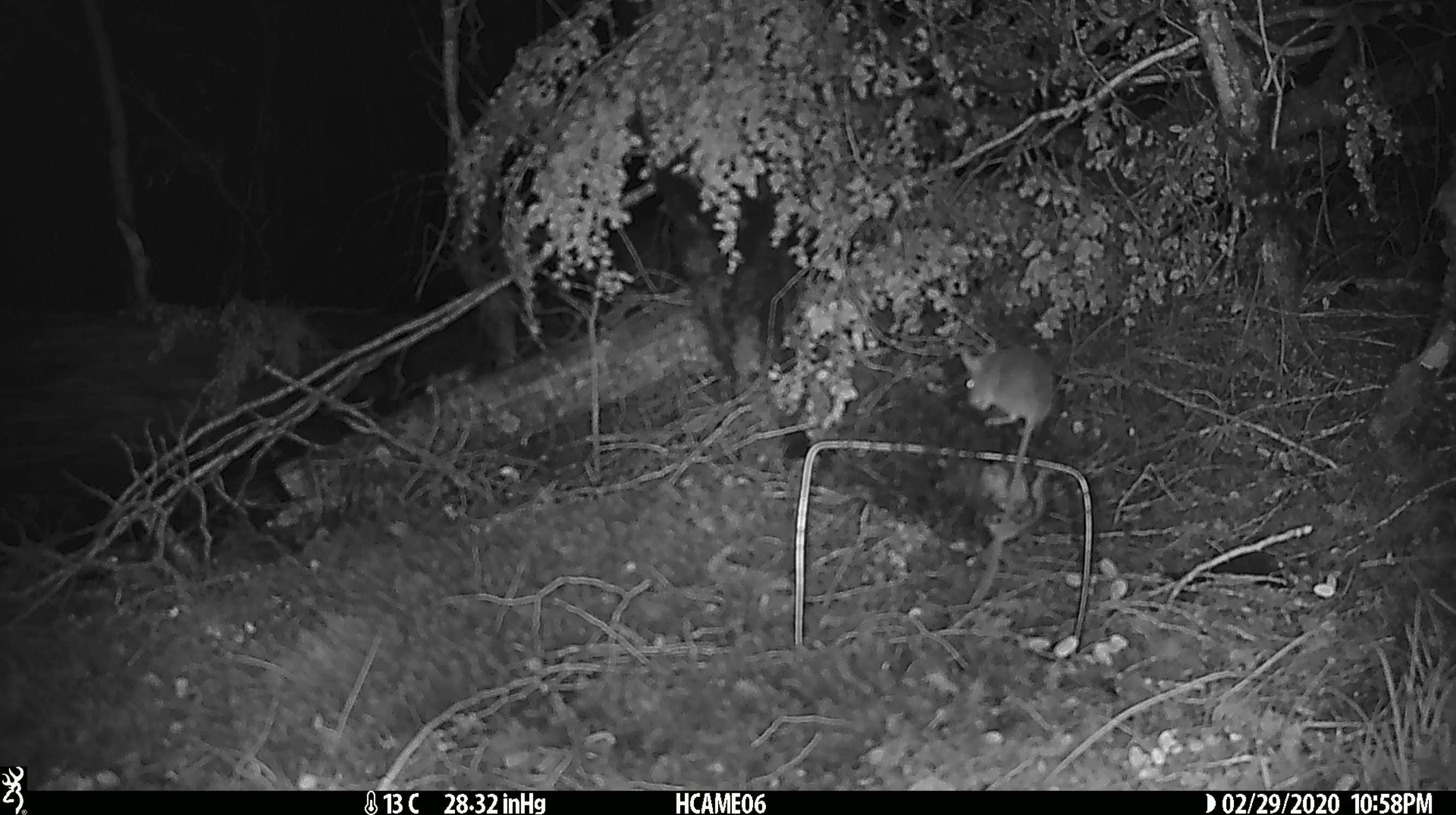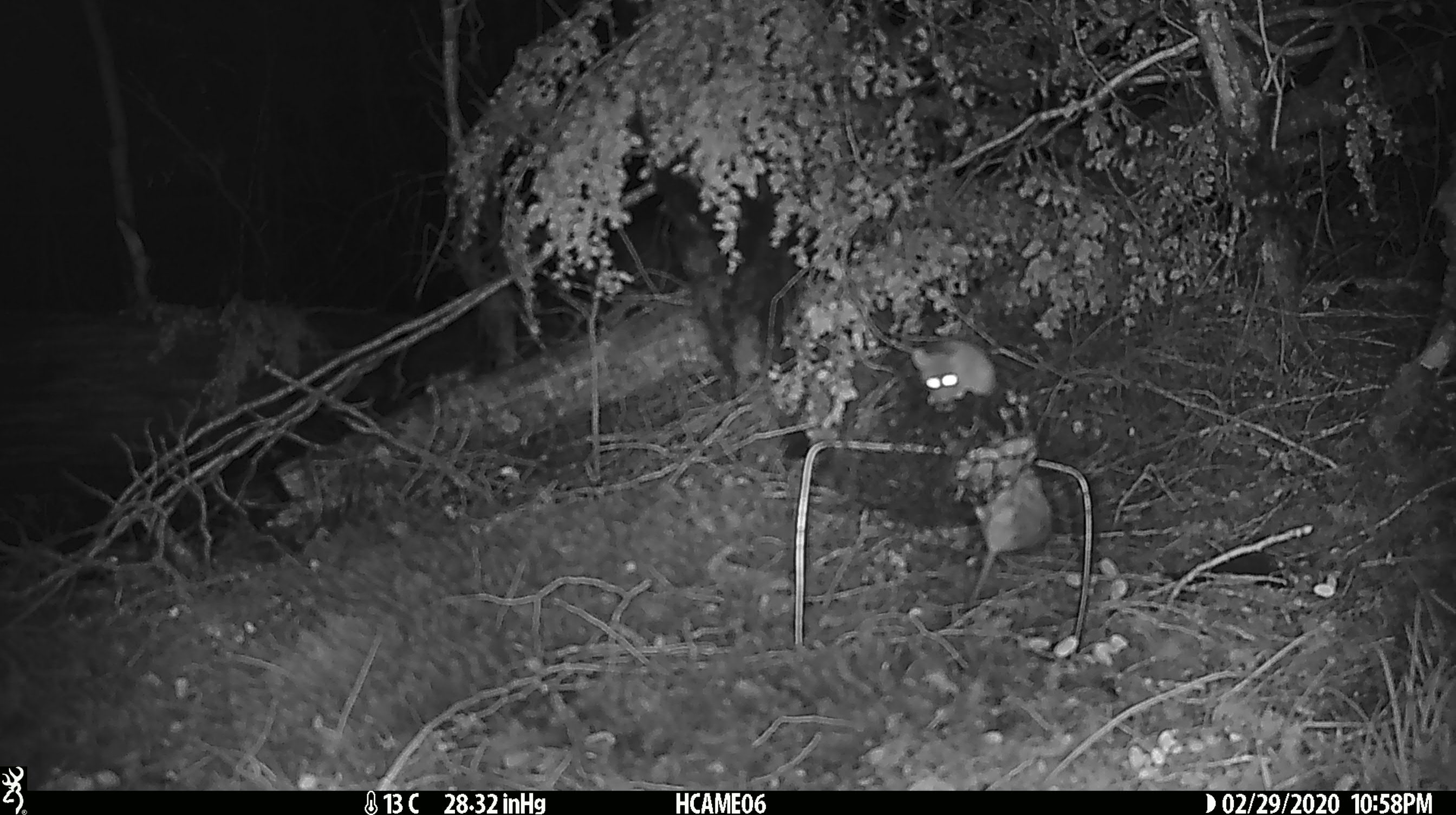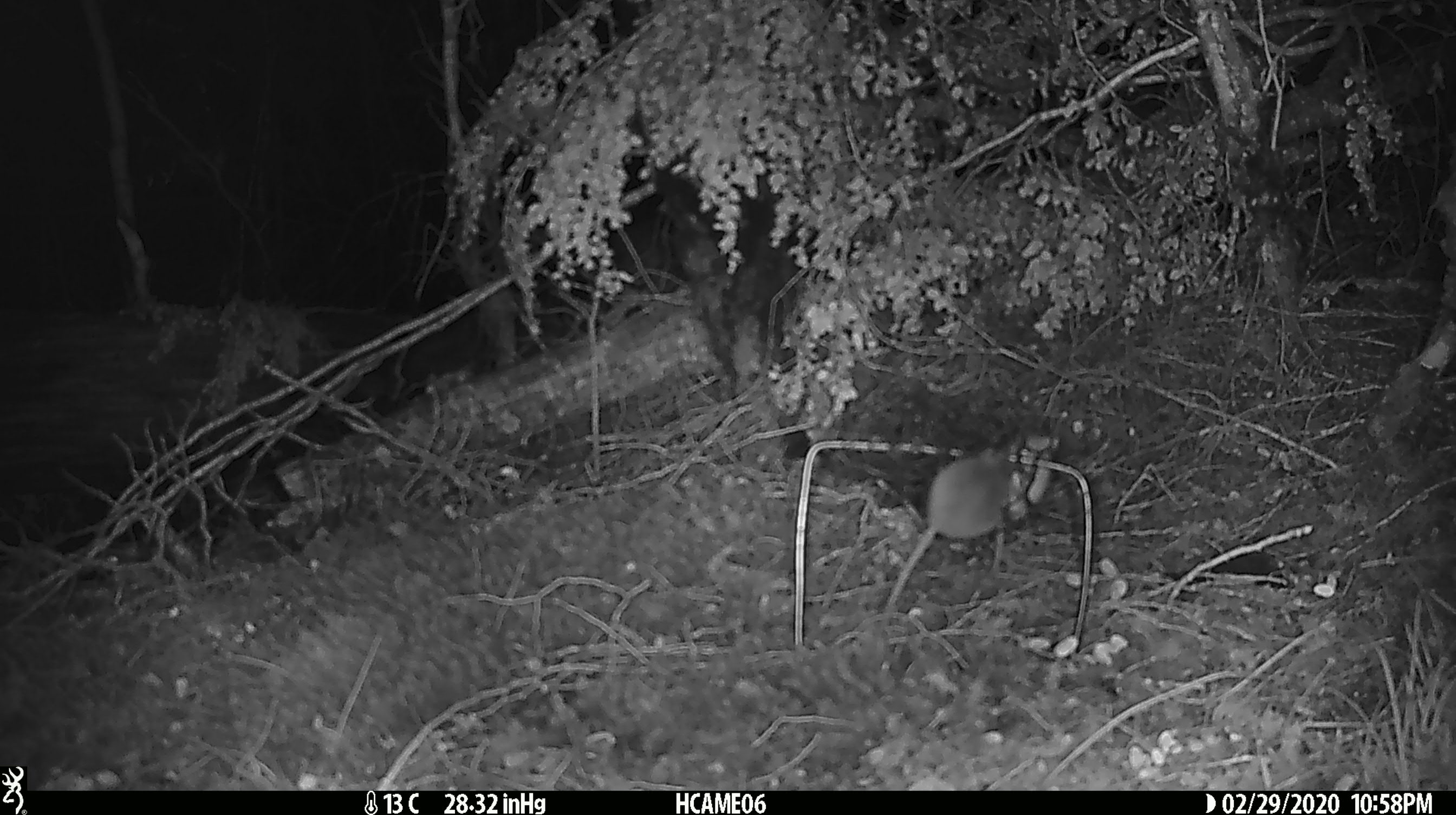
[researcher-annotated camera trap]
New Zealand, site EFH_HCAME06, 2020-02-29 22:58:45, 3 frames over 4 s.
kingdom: Animalia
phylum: Chordata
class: Mammalia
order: Rodentia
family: Muridae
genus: Mus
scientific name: Mus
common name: mouse